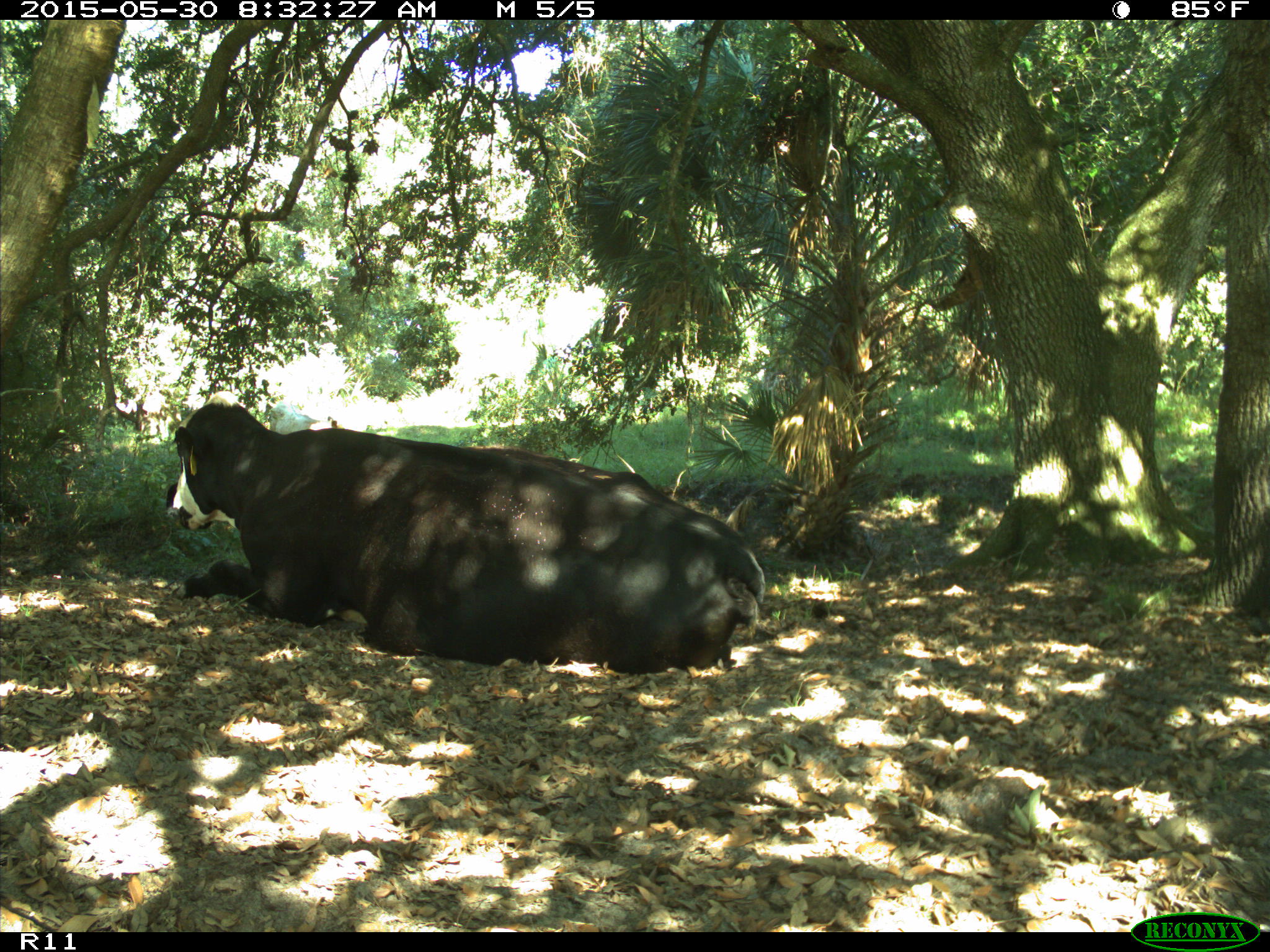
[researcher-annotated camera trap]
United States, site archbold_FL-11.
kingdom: Animalia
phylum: Chordata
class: Mammalia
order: Artiodactyla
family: Bovidae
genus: Bos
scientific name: Bos taurus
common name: domestic cow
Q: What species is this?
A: Bos taurus (domestic cow).